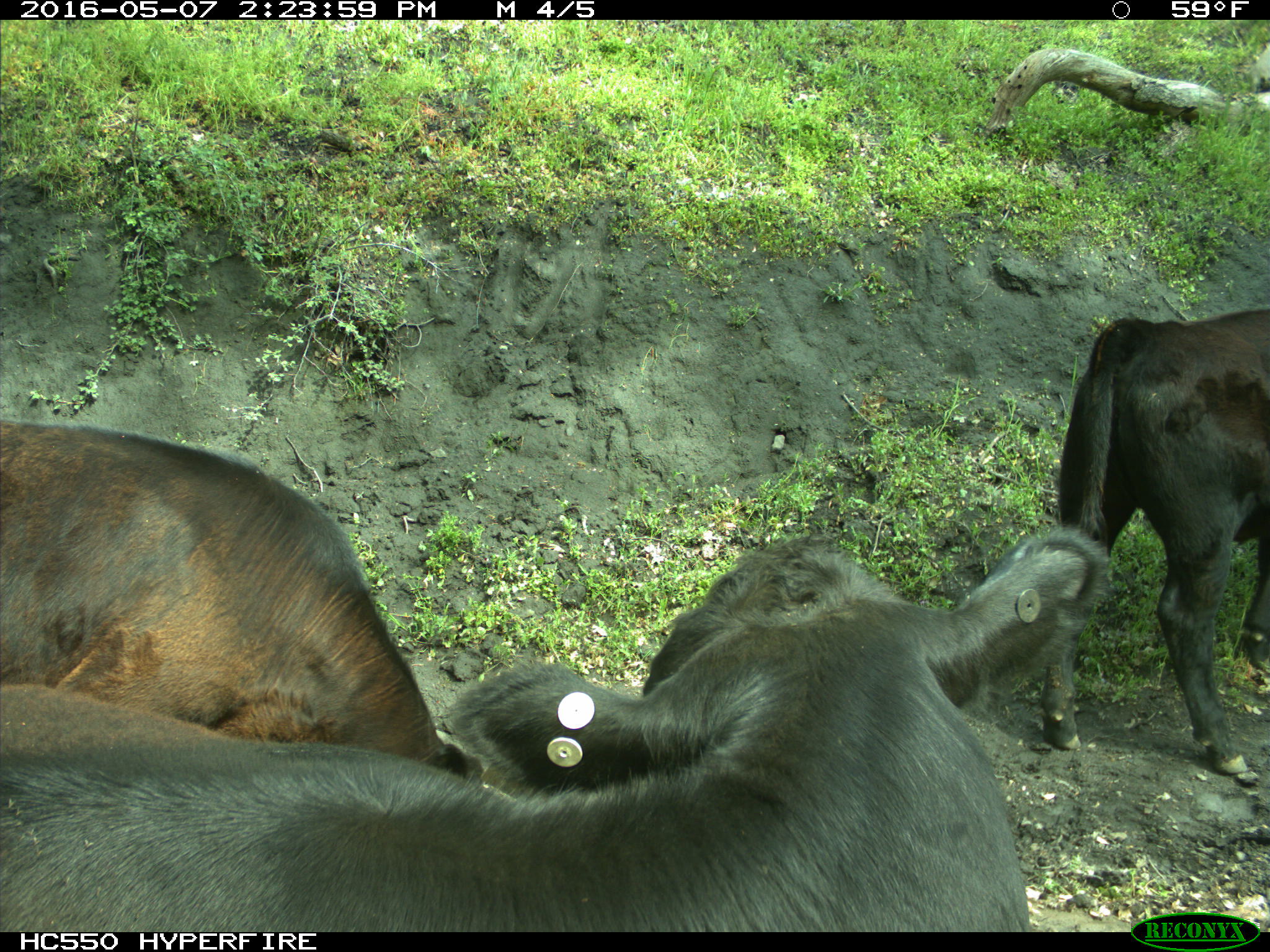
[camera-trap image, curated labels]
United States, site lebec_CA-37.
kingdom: Animalia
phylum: Chordata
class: Mammalia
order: Artiodactyla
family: Bovidae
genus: Bos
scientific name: Bos taurus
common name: domestic cow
Bos taurus (domestic cow).